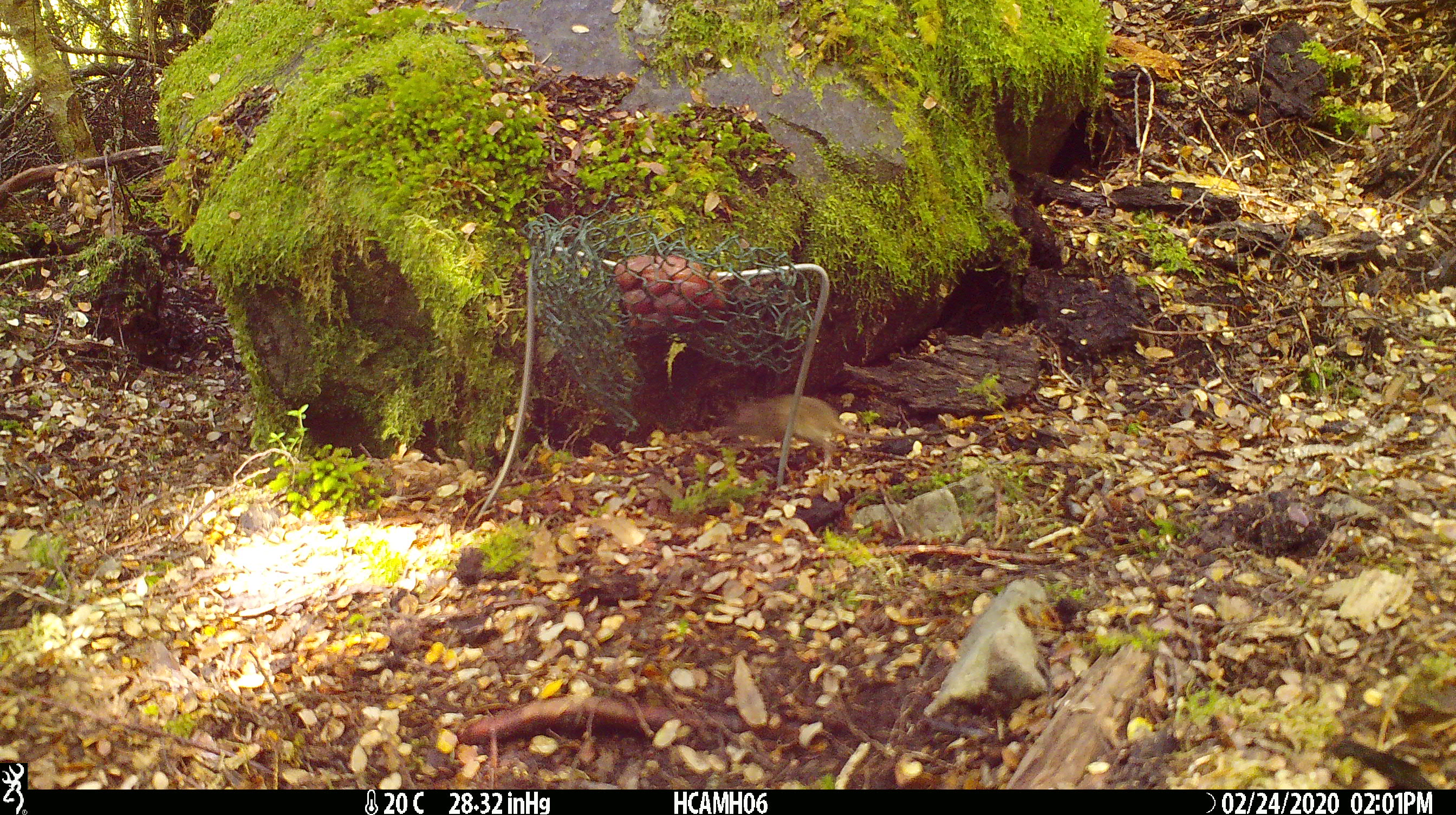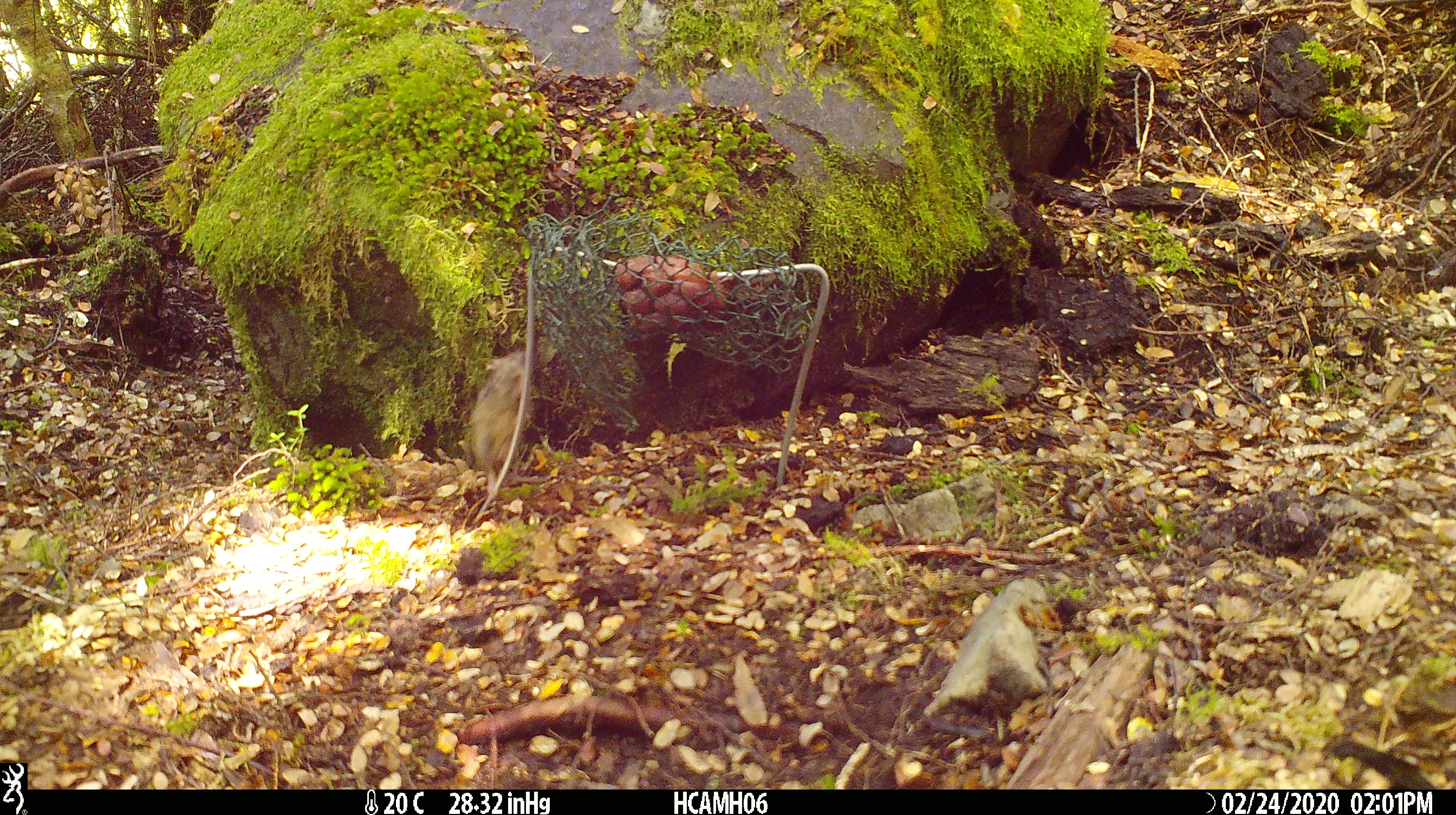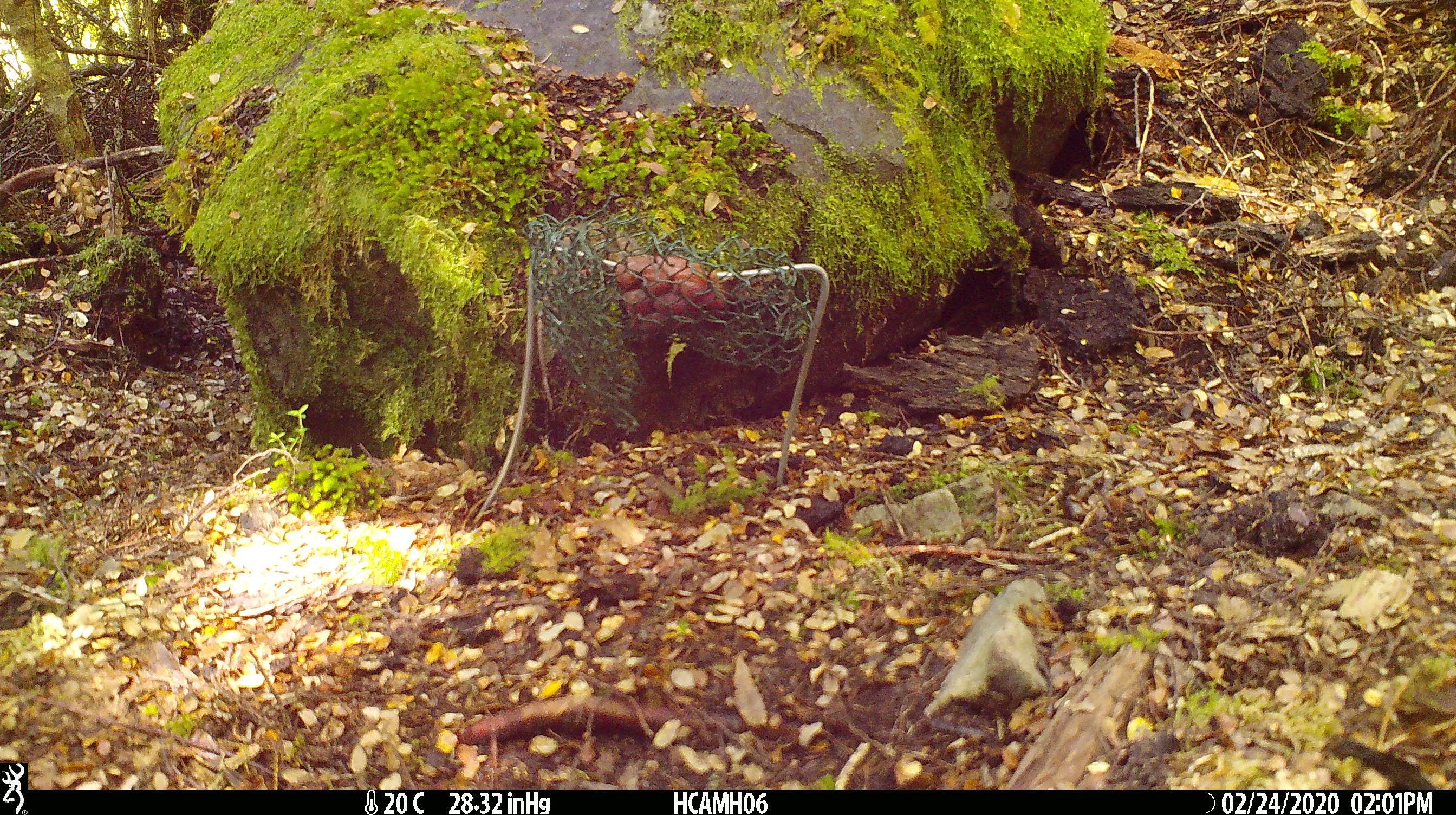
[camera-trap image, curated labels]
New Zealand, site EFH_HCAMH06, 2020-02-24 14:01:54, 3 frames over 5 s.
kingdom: Animalia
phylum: Chordata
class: Mammalia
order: Rodentia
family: Muridae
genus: Mus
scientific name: Mus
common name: mouse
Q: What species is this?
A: Mouse (Mus).